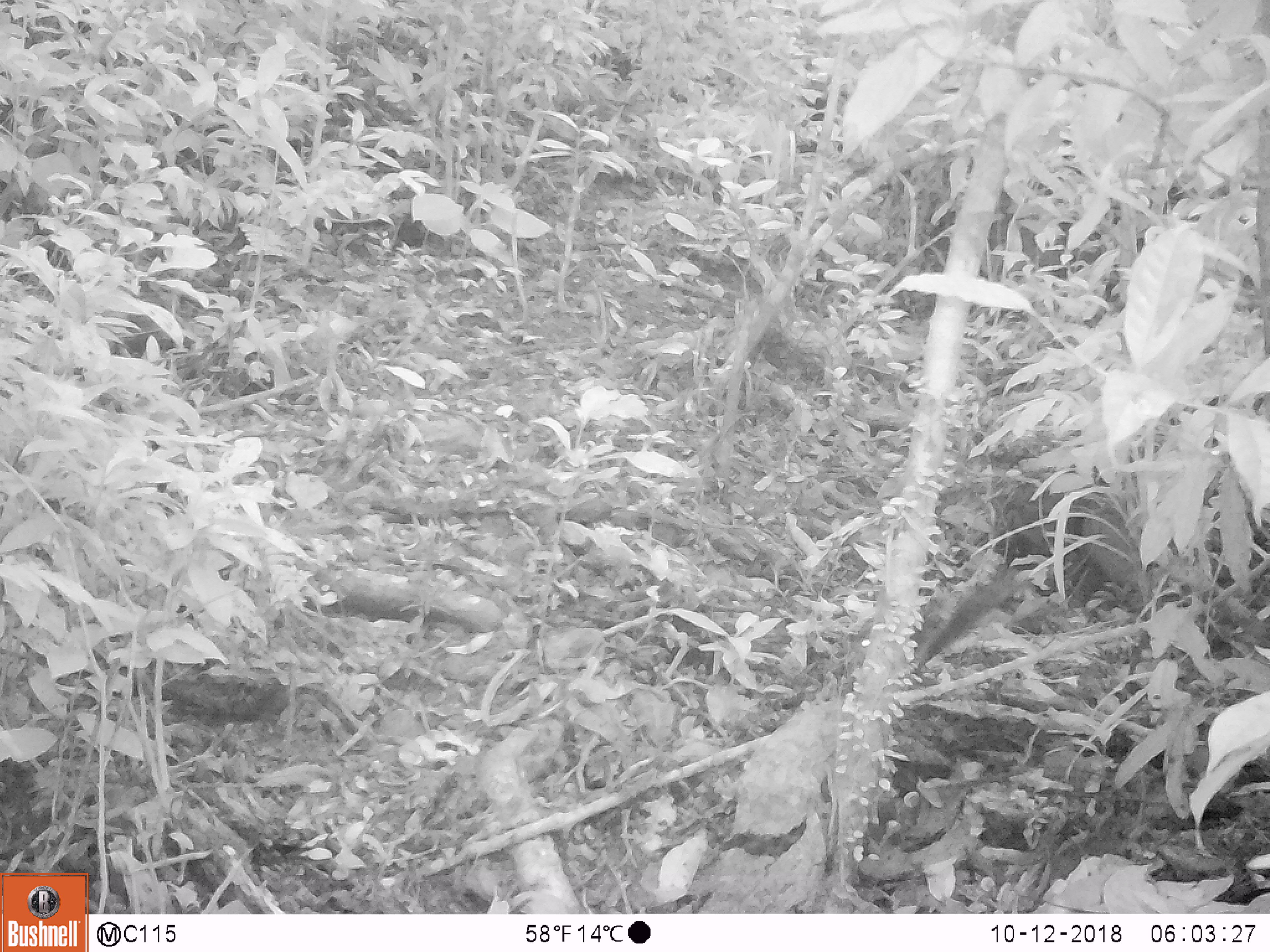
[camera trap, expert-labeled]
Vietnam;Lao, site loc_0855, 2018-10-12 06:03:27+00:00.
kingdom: Animalia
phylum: Chordata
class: Mammalia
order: Rodentia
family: Sciuridae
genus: Dremomys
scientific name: Dremomys rufigenis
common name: red-cheeked squirrel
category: red cheeked squirrel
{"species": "red cheeked squirrel (red-cheeked squirrel) (Dremomys rufigenis)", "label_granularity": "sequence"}